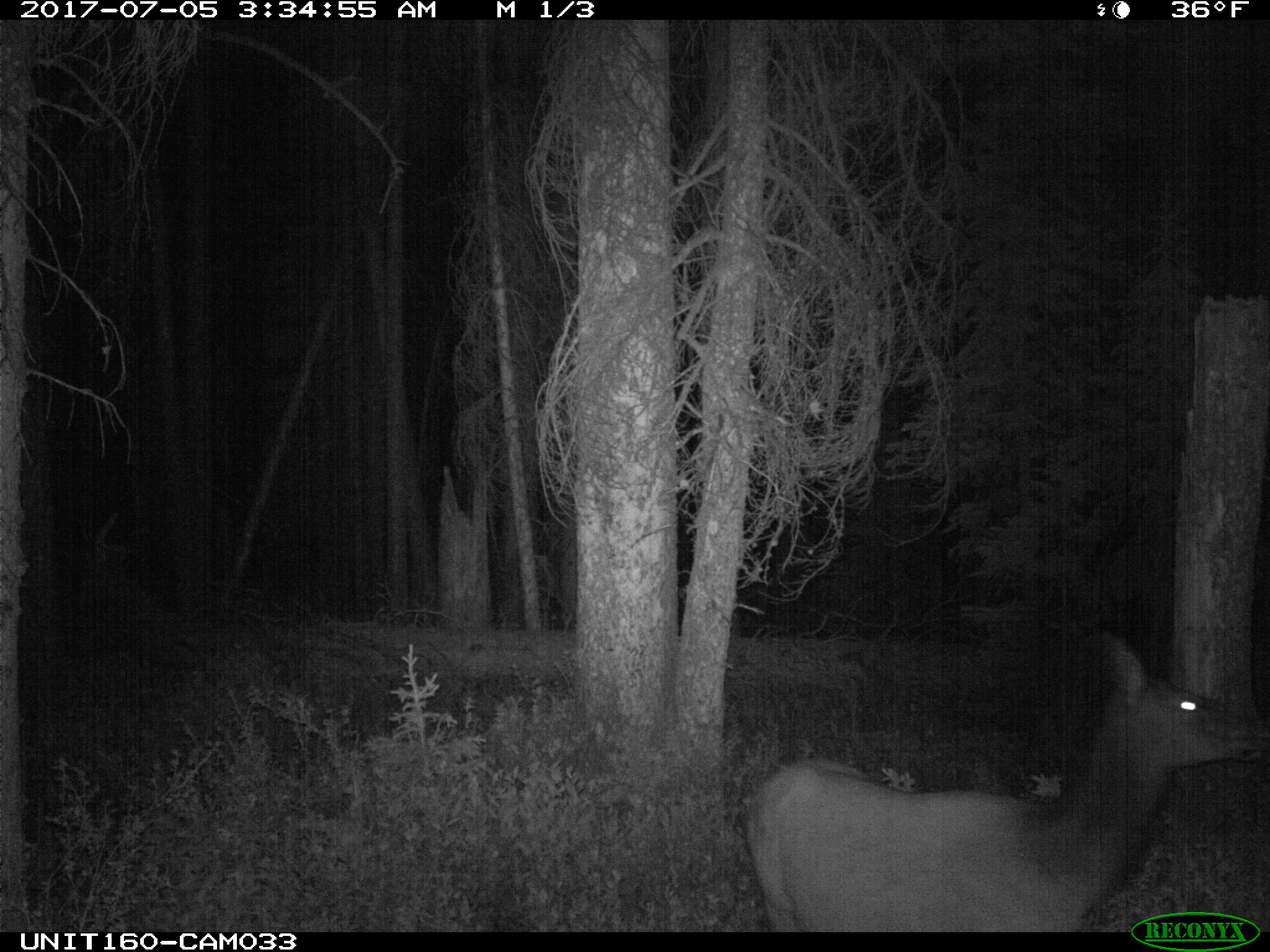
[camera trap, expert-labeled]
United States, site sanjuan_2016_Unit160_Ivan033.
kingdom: Animalia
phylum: Chordata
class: Mammalia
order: Artiodactyla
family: Cervidae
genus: Cervus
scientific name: Cervus elaphus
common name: red deer